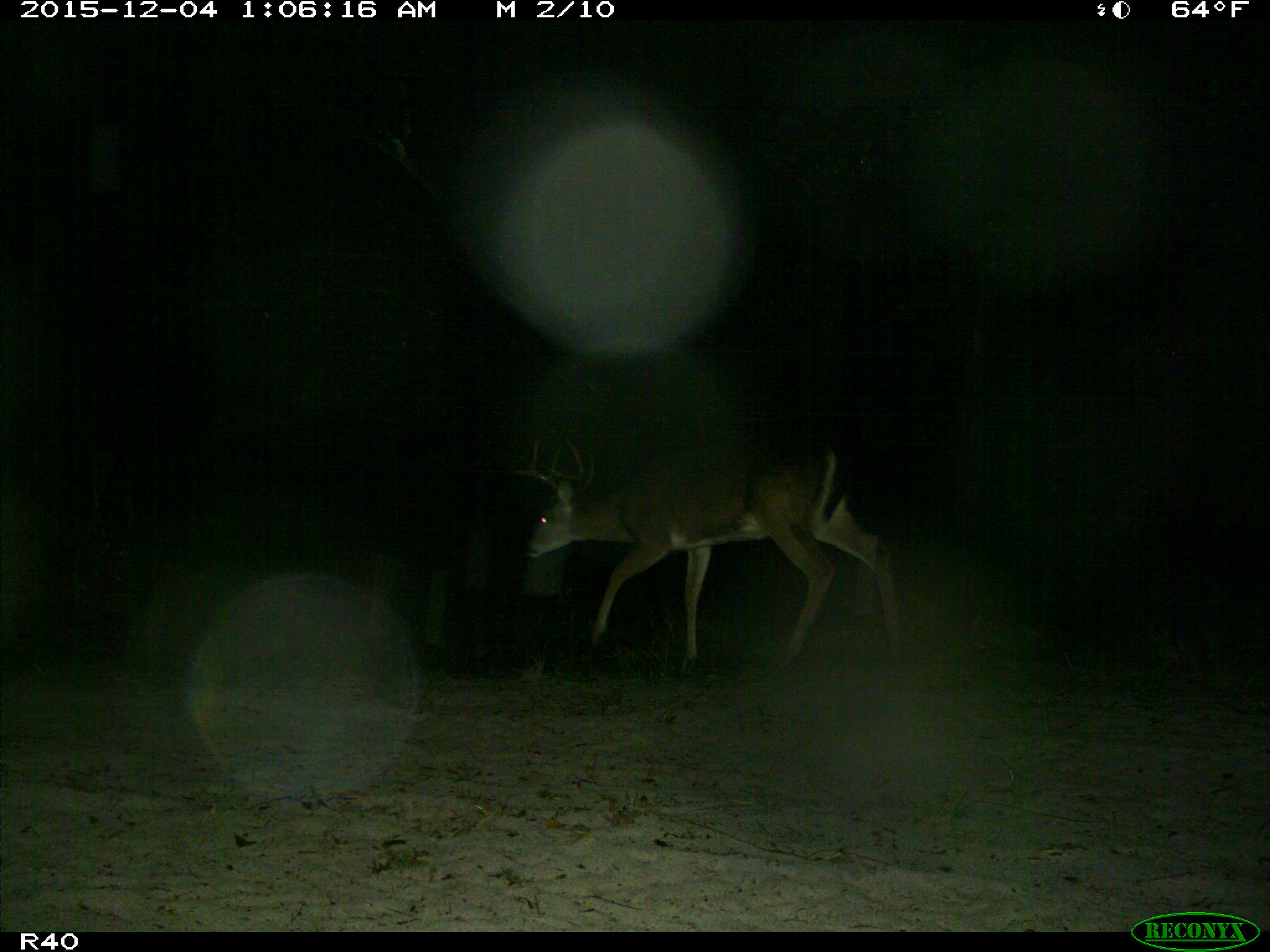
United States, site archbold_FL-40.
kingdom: Animalia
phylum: Chordata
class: Mammalia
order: Artiodactyla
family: Cervidae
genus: Odocoileus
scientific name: Odocoileus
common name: deer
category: unidentified deer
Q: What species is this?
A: Unidentified deer (deer) (Odocoileus).